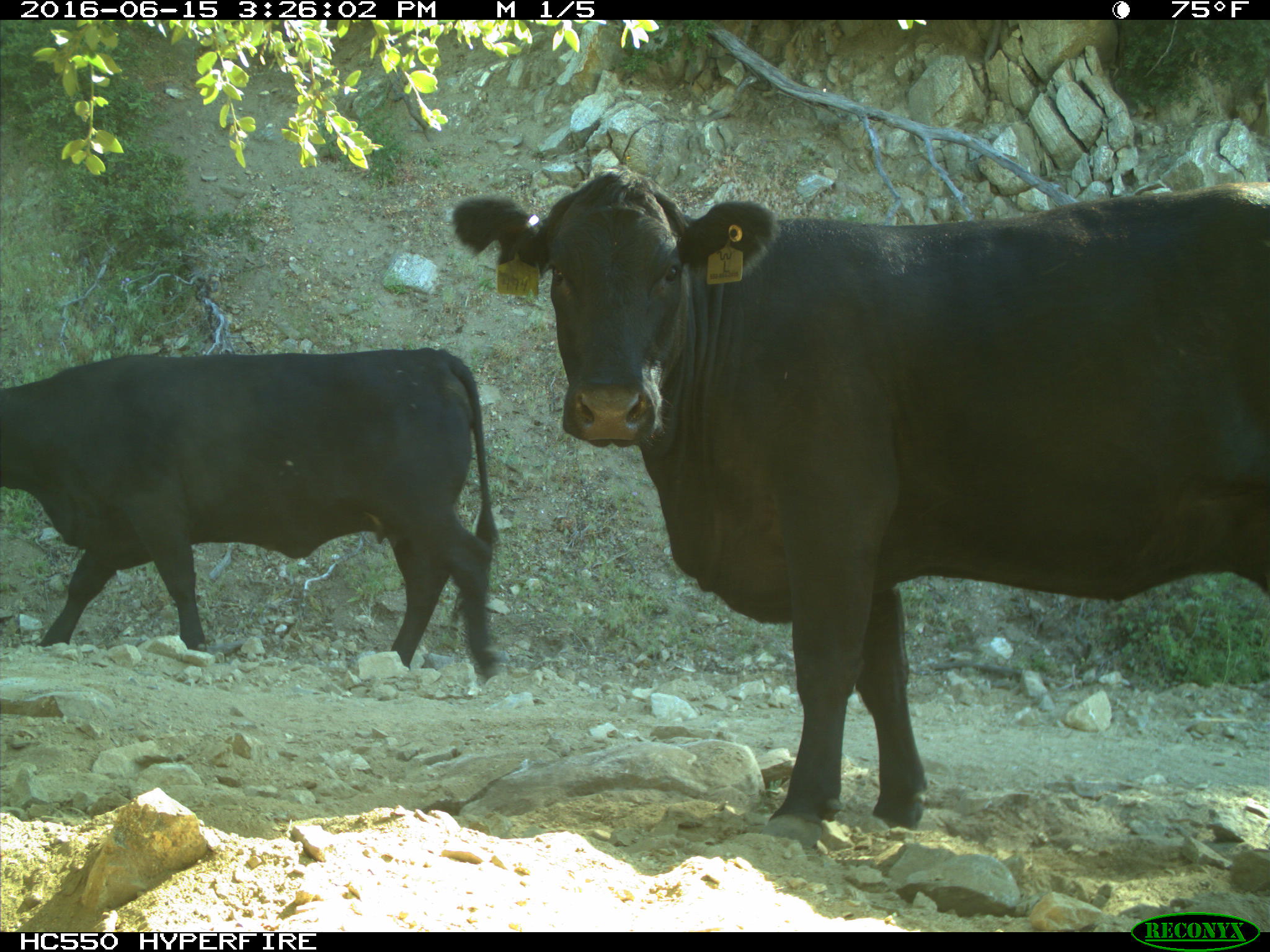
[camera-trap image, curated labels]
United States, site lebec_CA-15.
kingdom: Animalia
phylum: Chordata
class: Mammalia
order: Artiodactyla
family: Bovidae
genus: Bos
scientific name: Bos taurus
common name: domestic cow